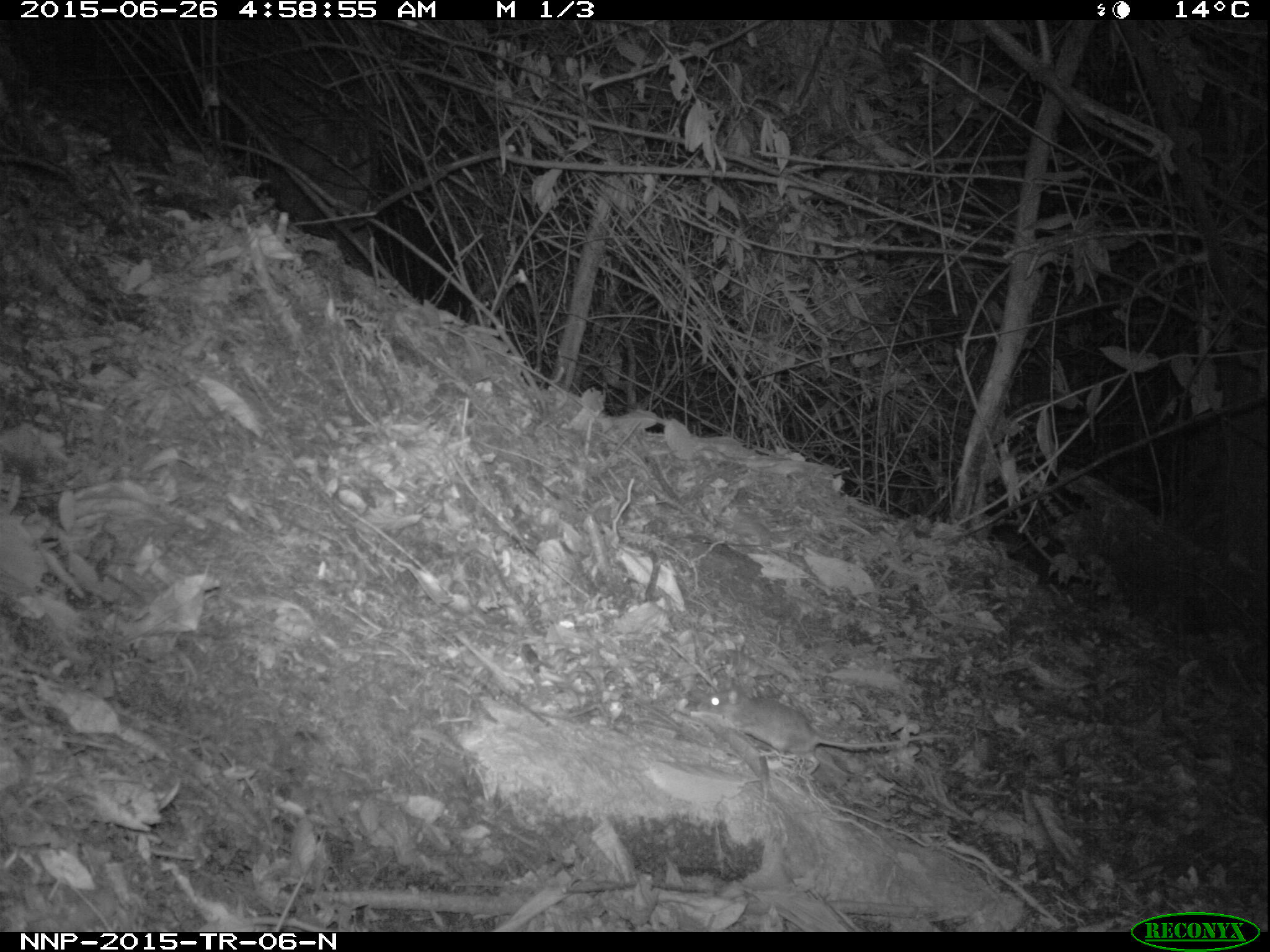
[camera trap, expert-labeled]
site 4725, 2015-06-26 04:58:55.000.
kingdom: Animalia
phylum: Chordata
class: Mammalia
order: Rodentia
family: Nesomyidae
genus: Cricetomys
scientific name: Cricetomys gambianus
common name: african giant pouched rat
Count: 1.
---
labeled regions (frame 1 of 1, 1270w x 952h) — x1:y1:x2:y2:
cricetomys gambianus: 696:687:956:776